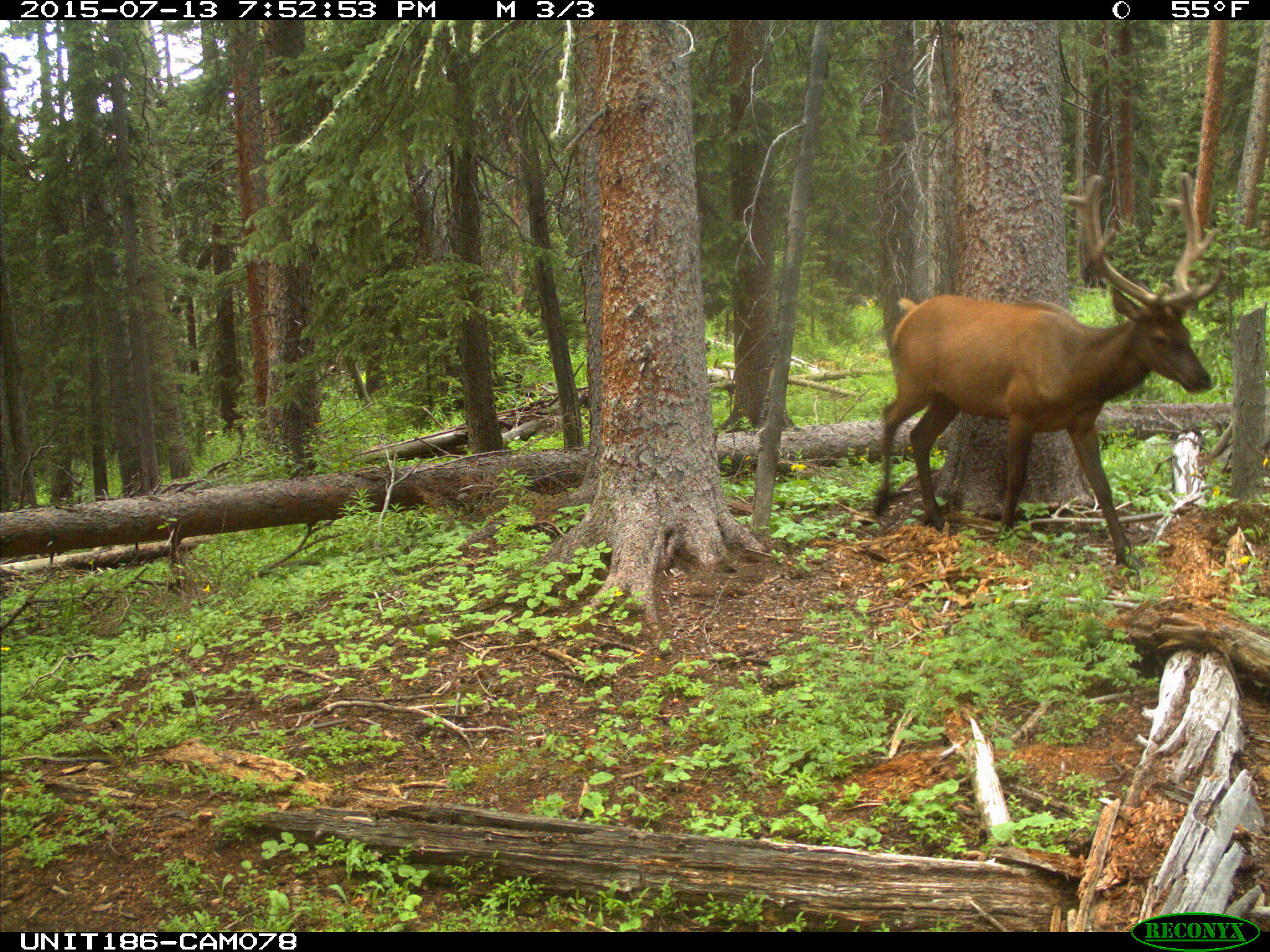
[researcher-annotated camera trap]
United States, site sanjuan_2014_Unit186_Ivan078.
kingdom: Animalia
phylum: Chordata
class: Mammalia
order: Artiodactyla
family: Cervidae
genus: Cervus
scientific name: Cervus elaphus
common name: red deer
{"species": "Cervus elaphus (red deer)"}